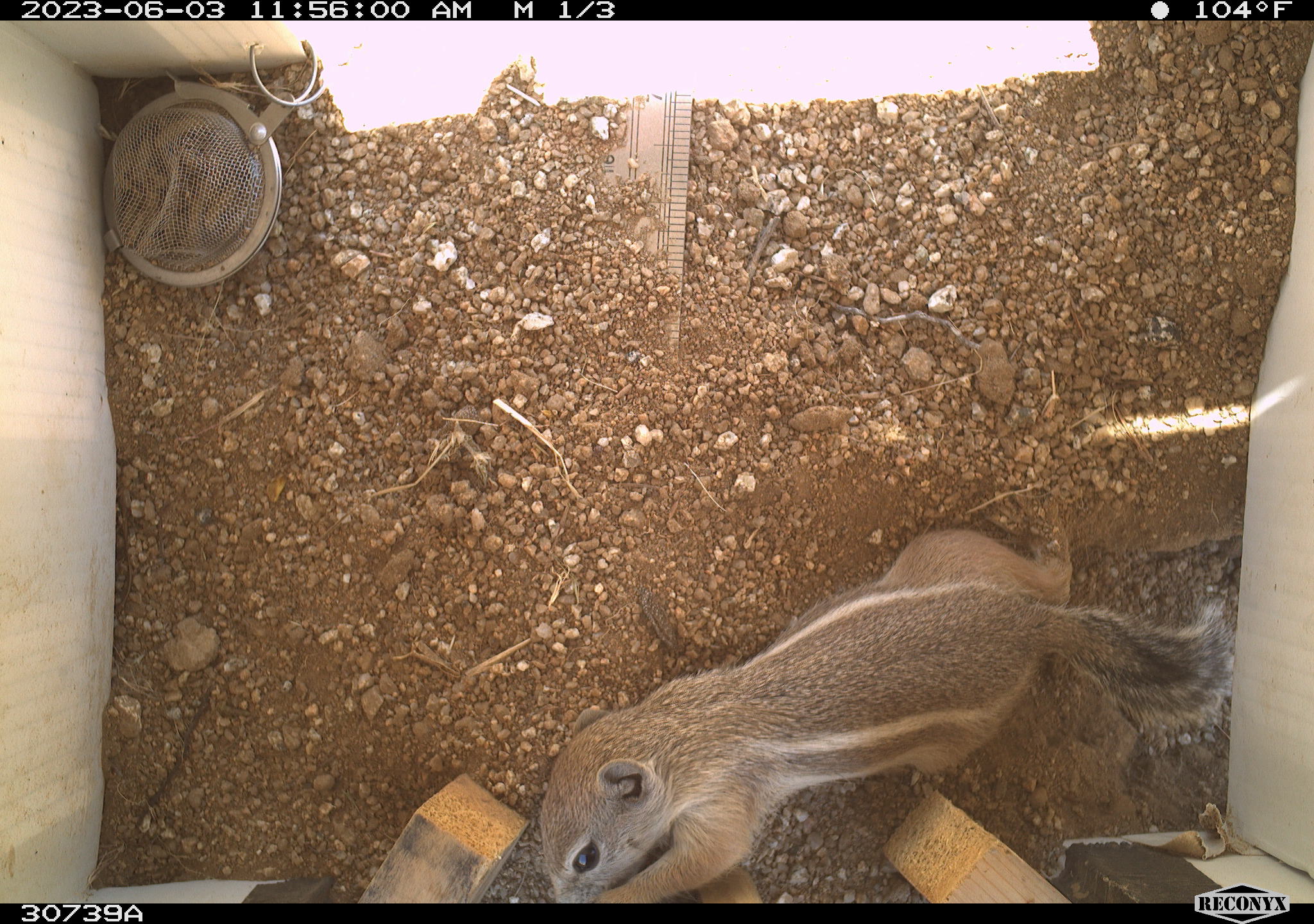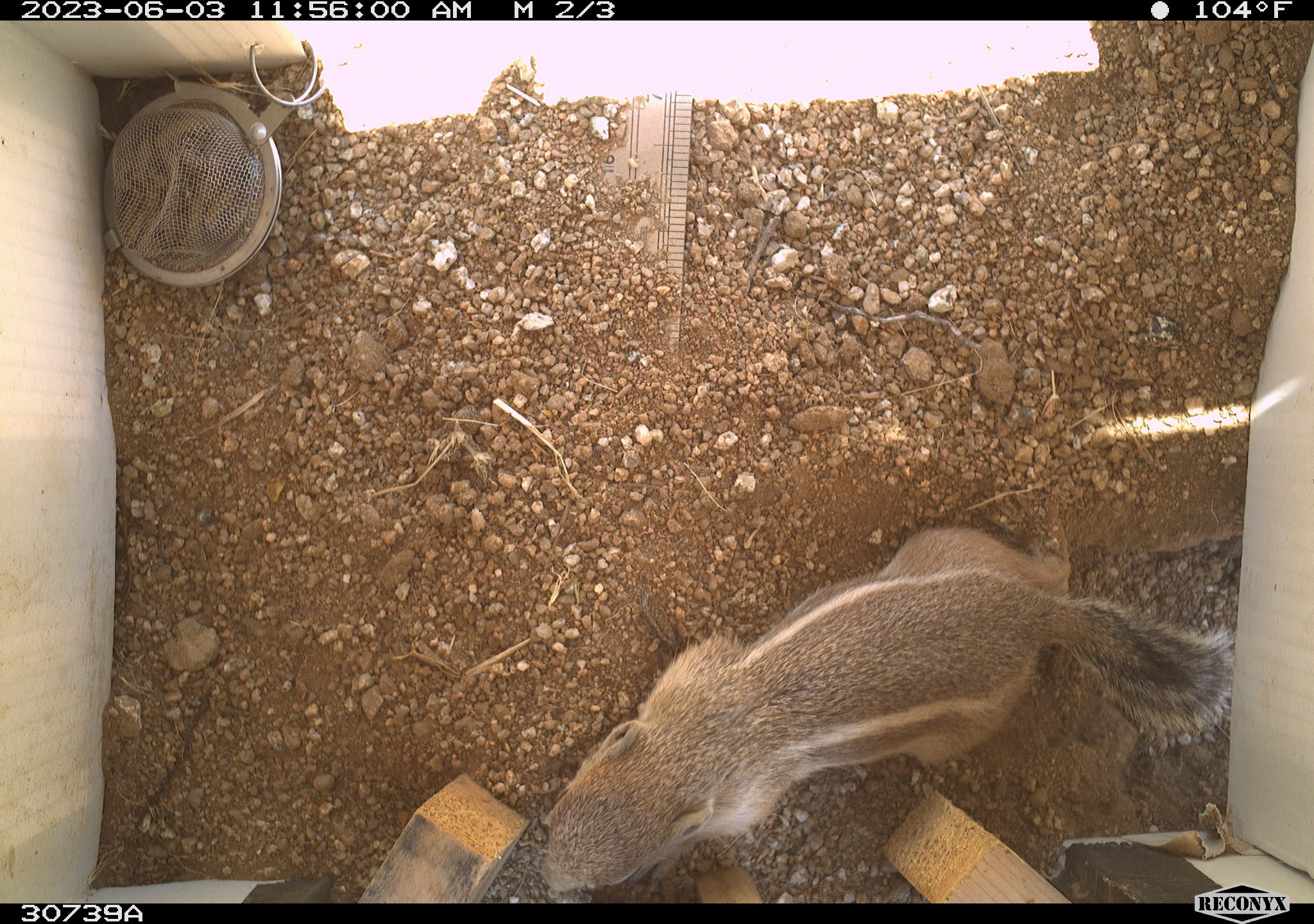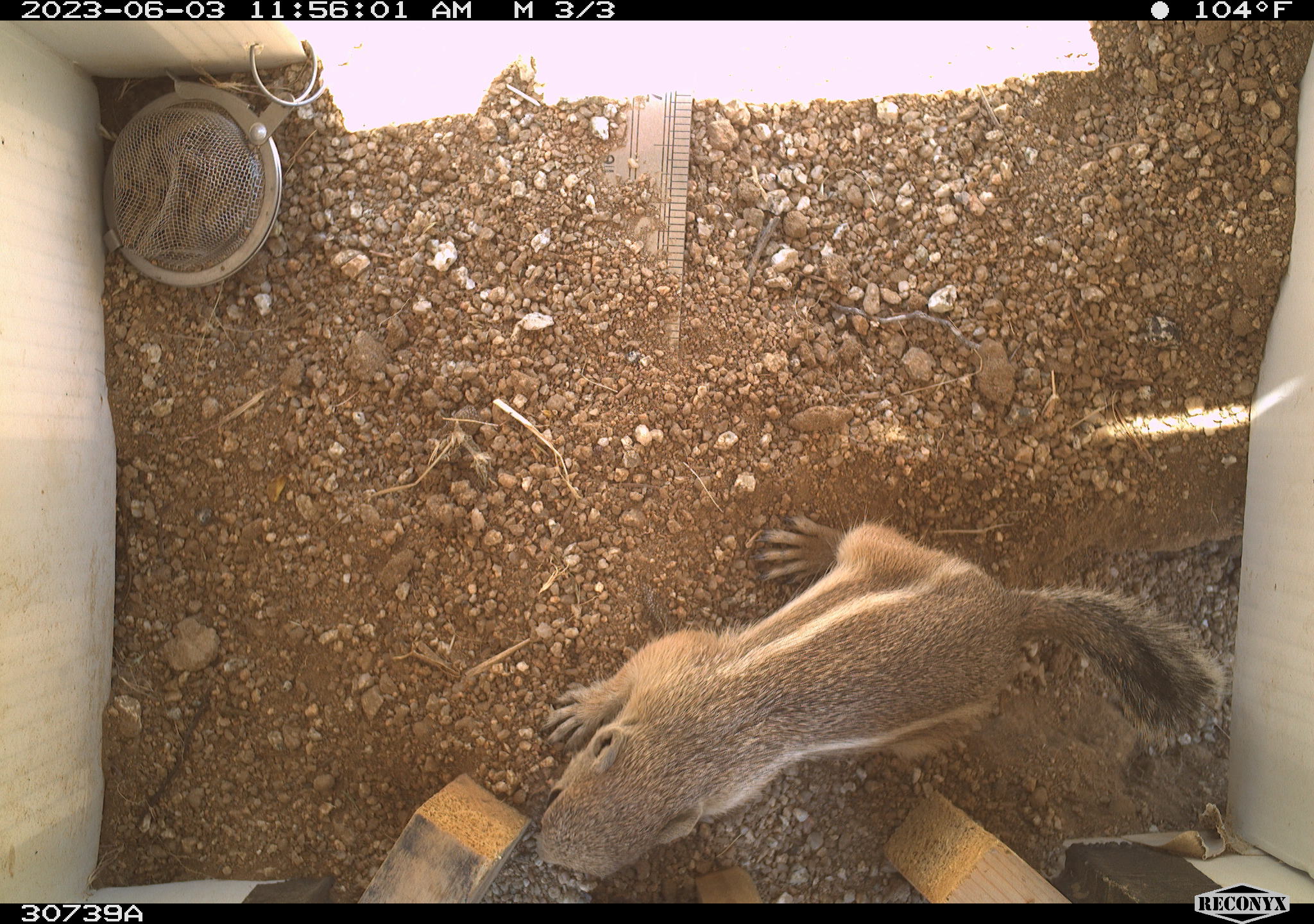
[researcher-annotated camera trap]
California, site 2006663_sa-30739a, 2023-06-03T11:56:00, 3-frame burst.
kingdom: Animalia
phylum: Chordata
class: Mammalia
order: Rodentia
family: Sciuridae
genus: Ammospermophilus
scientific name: Ammospermophilus leucurus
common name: white-tailed antelope squirrel